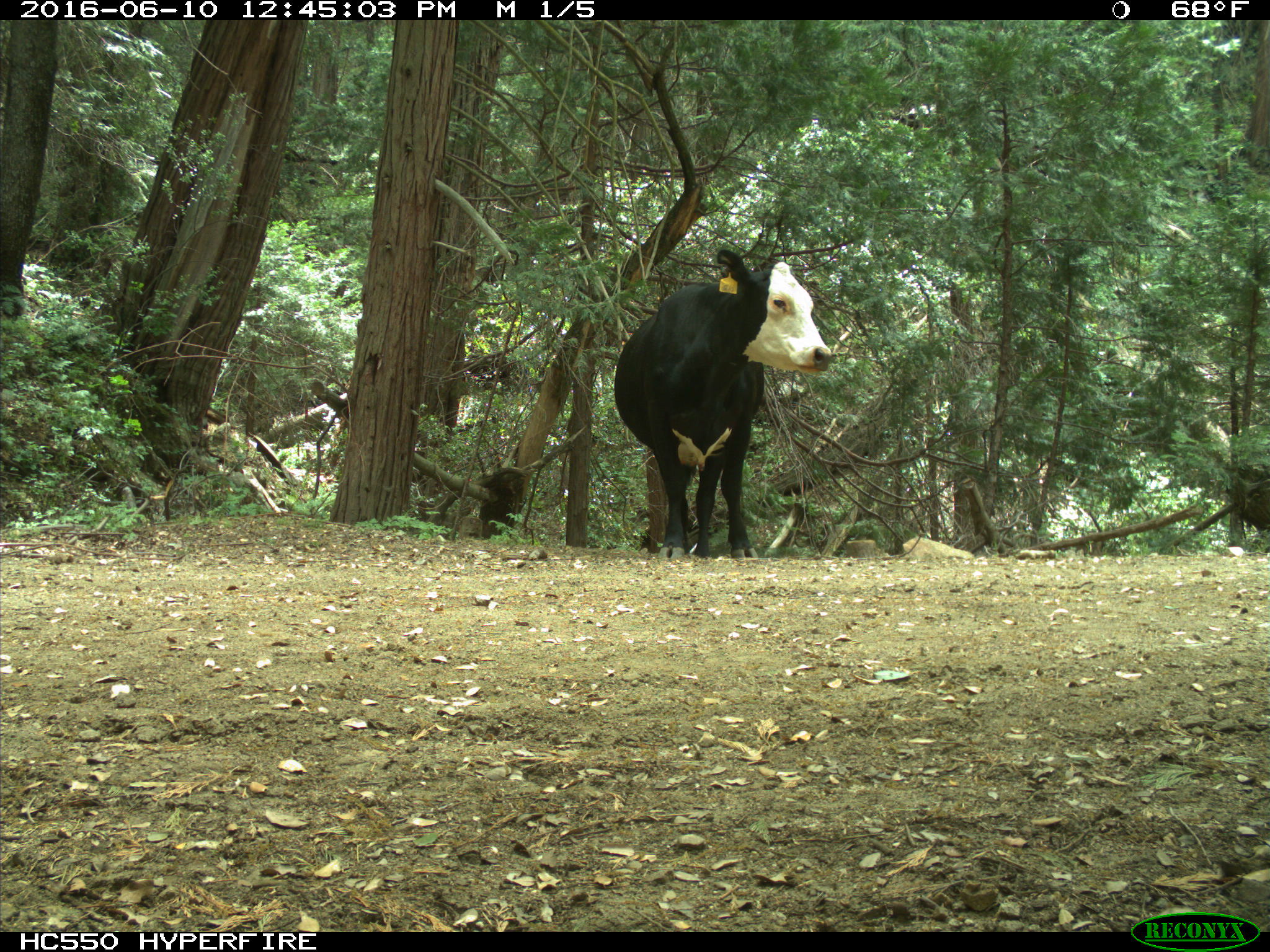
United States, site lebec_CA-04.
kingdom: Animalia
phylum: Chordata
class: Mammalia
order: Artiodactyla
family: Bovidae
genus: Bos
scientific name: Bos taurus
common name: domestic cow